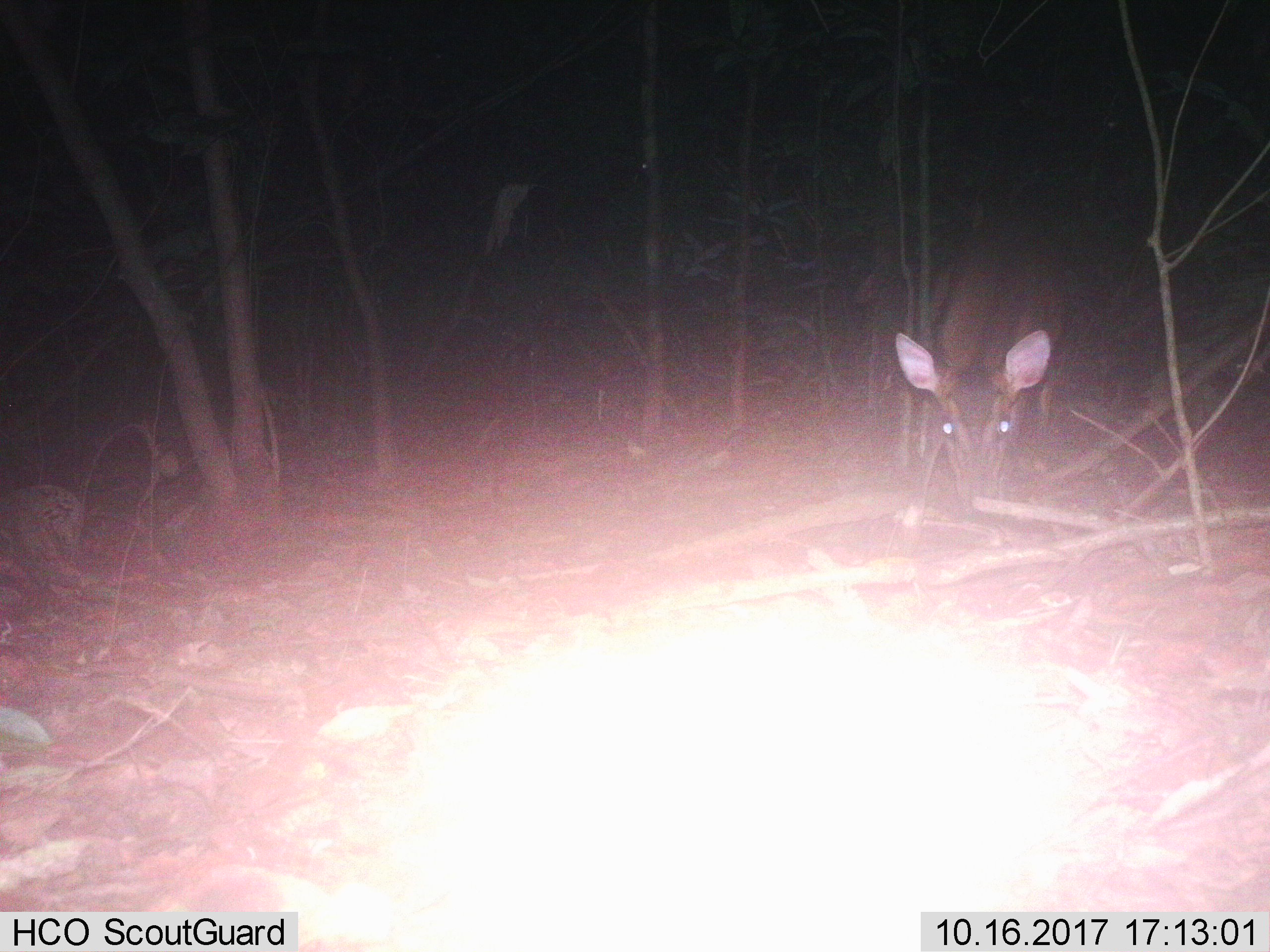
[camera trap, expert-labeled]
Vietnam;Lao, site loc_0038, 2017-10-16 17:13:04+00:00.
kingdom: Animalia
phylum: Chordata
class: Mammalia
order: Artiodactyla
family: Cervidae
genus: Muntiacus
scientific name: Muntiacus vuquangensis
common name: large-antlered muntjac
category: large antlered muntjac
Large antlered muntjac (large-antlered muntjac) (Muntiacus vuquangensis). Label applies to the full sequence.